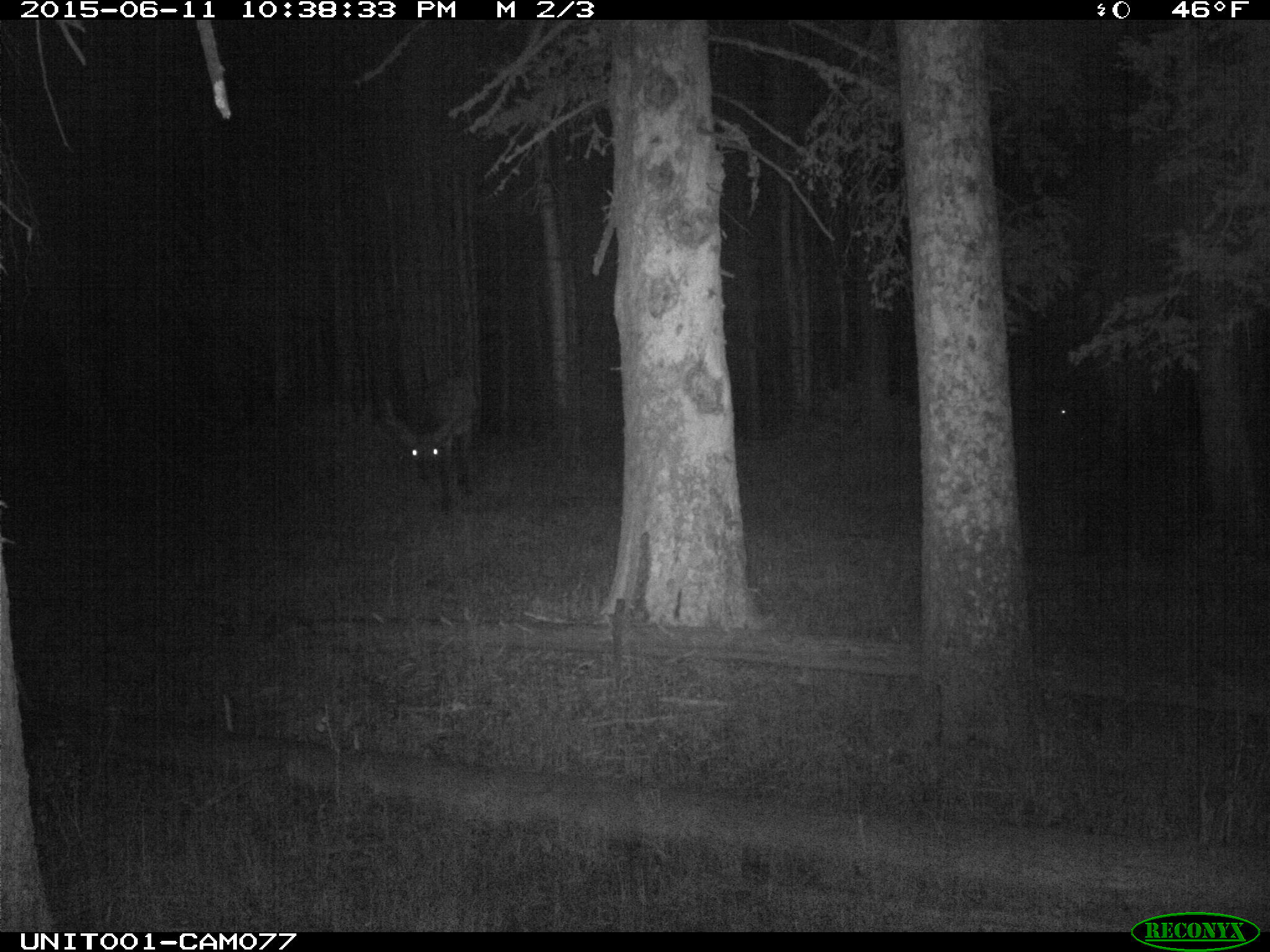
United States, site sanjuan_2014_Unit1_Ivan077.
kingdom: Animalia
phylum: Chordata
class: Mammalia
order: Artiodactyla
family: Cervidae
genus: Cervus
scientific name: Cervus elaphus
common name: red deer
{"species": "Cervus elaphus (red deer)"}